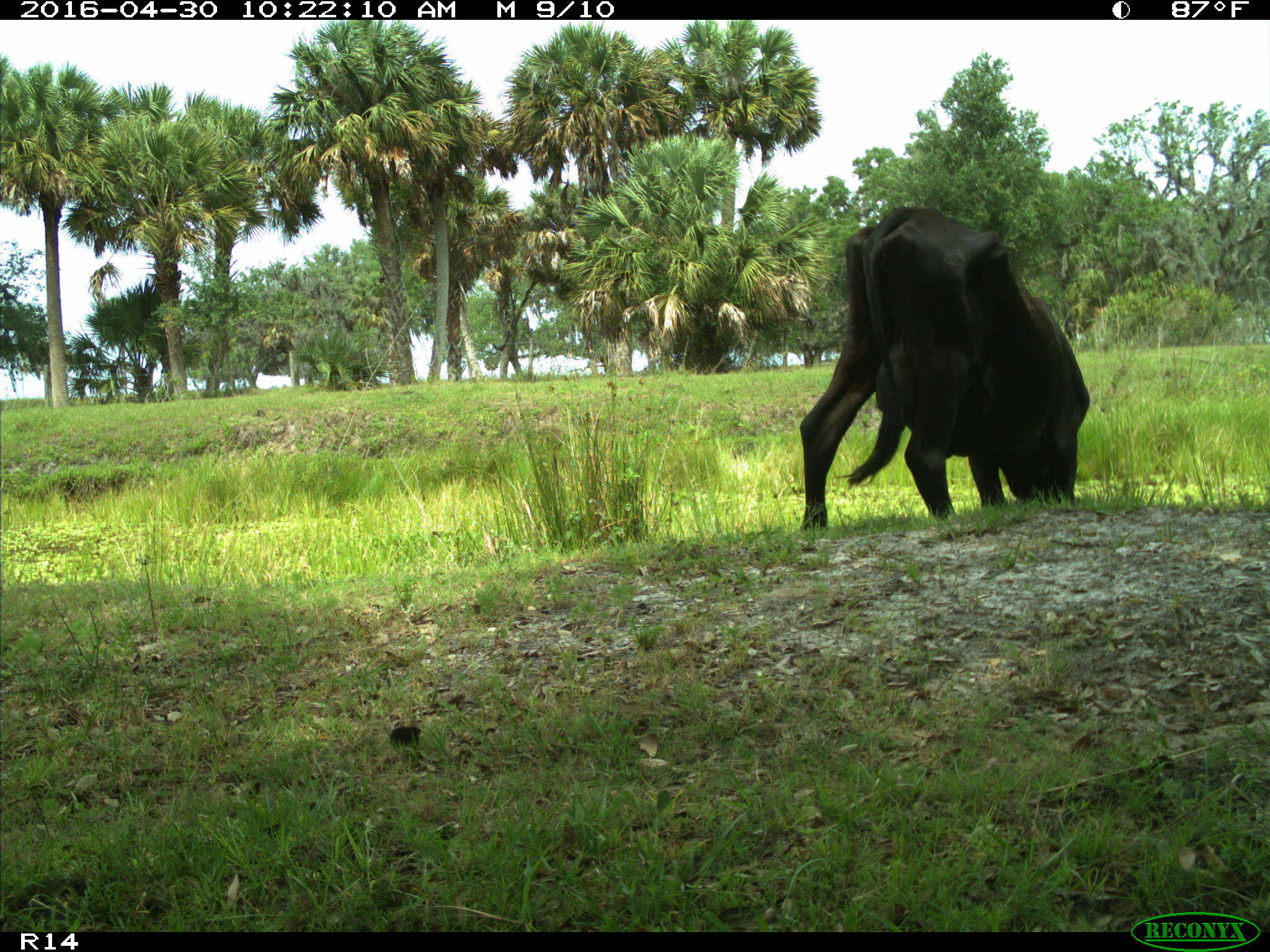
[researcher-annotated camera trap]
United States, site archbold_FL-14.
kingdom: Animalia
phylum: Chordata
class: Mammalia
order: Artiodactyla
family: Bovidae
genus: Bos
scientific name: Bos taurus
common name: domestic cow